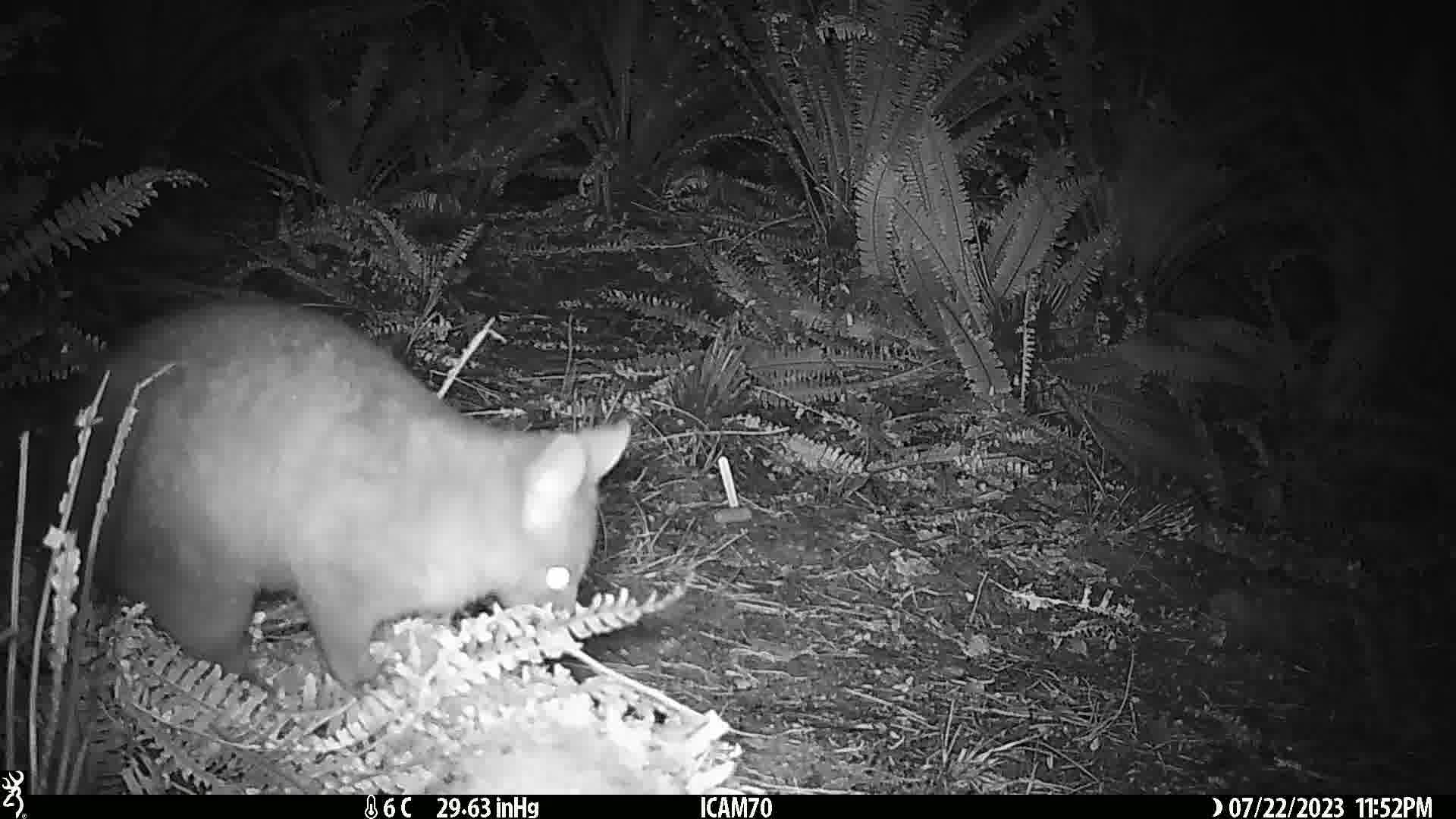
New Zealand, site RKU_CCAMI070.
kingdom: Animalia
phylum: Chordata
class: Mammalia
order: Diprotodontia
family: Phalangeridae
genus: Trichosurus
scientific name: Trichosurus vulpecula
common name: common brushtail possum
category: possum